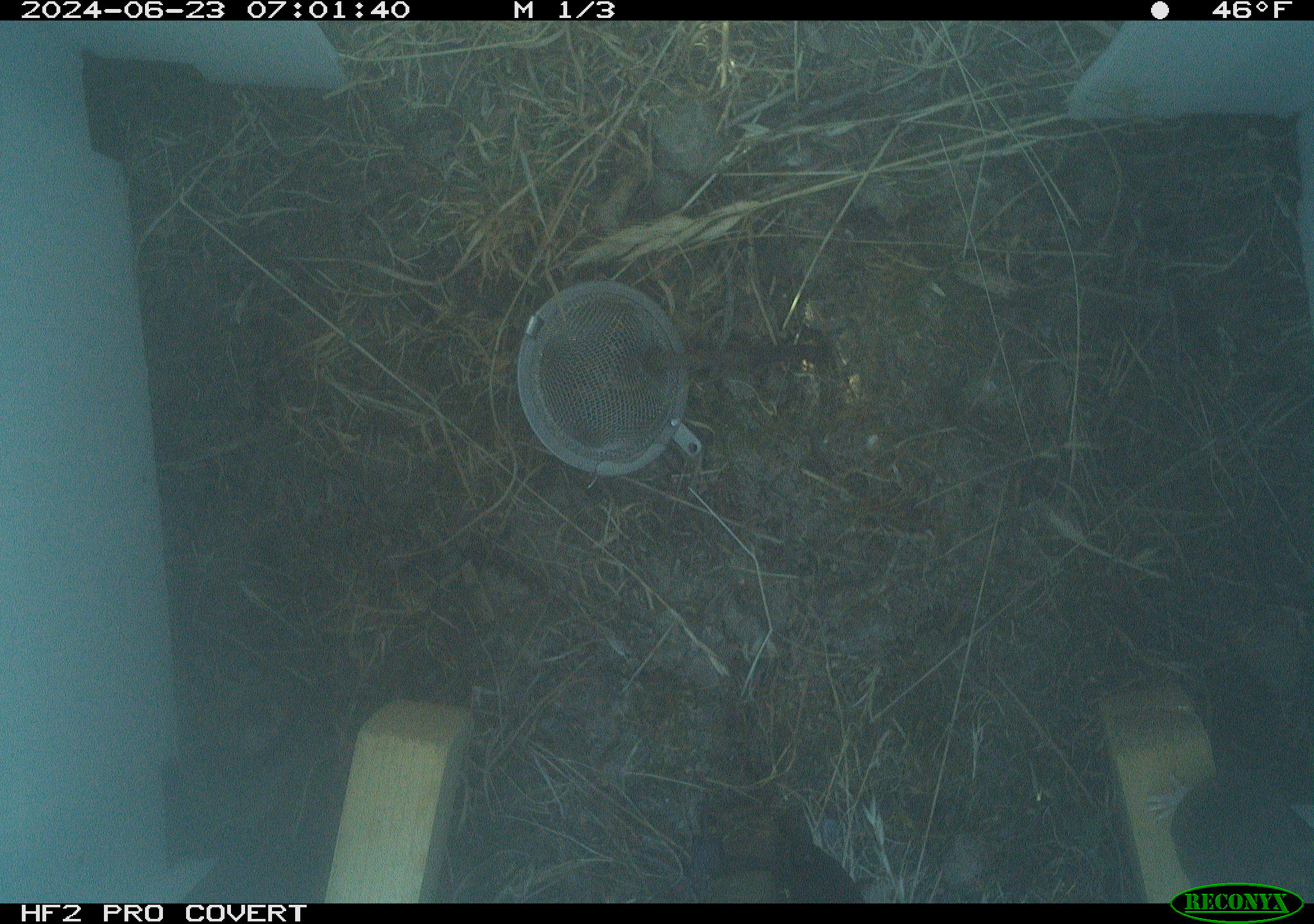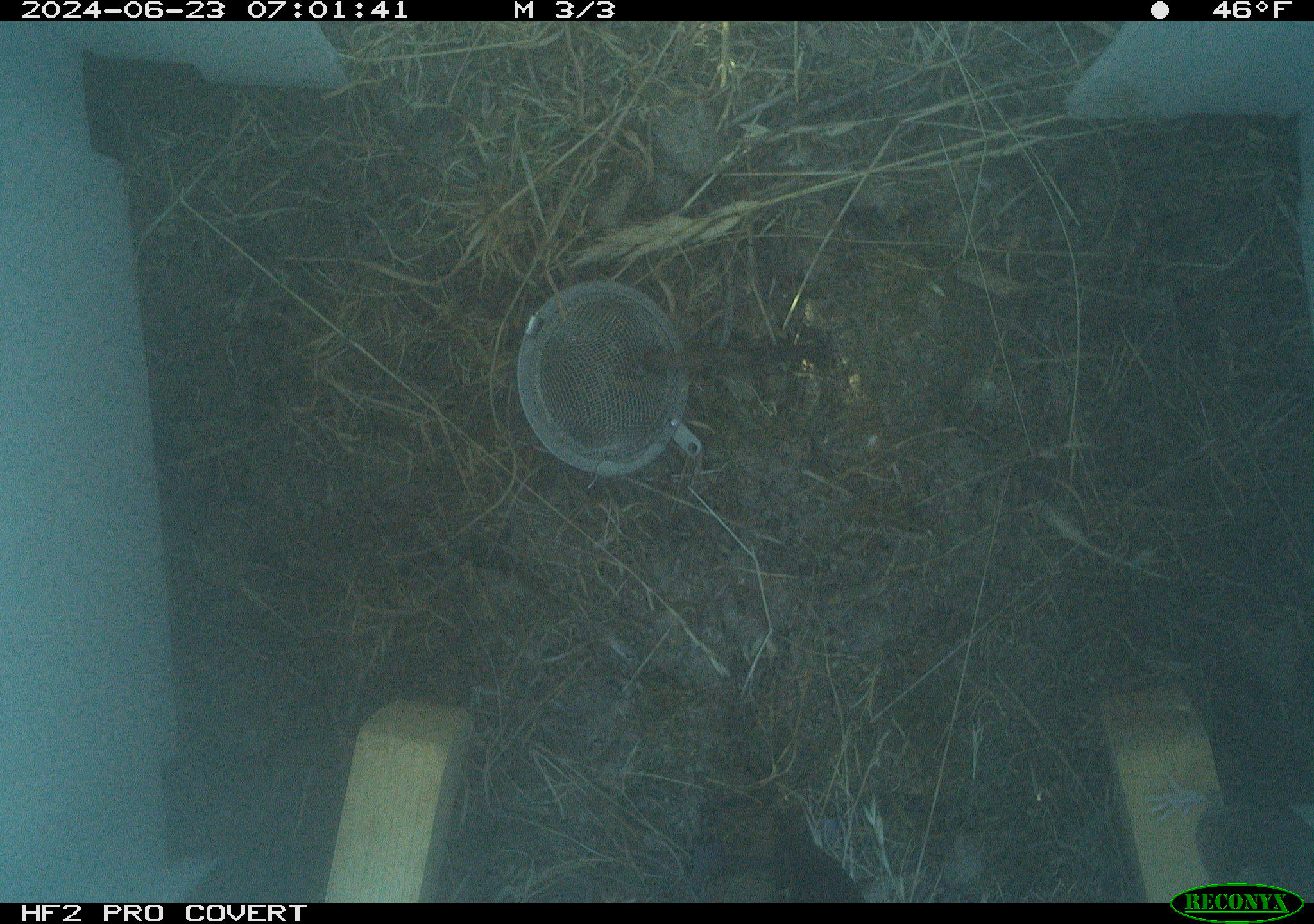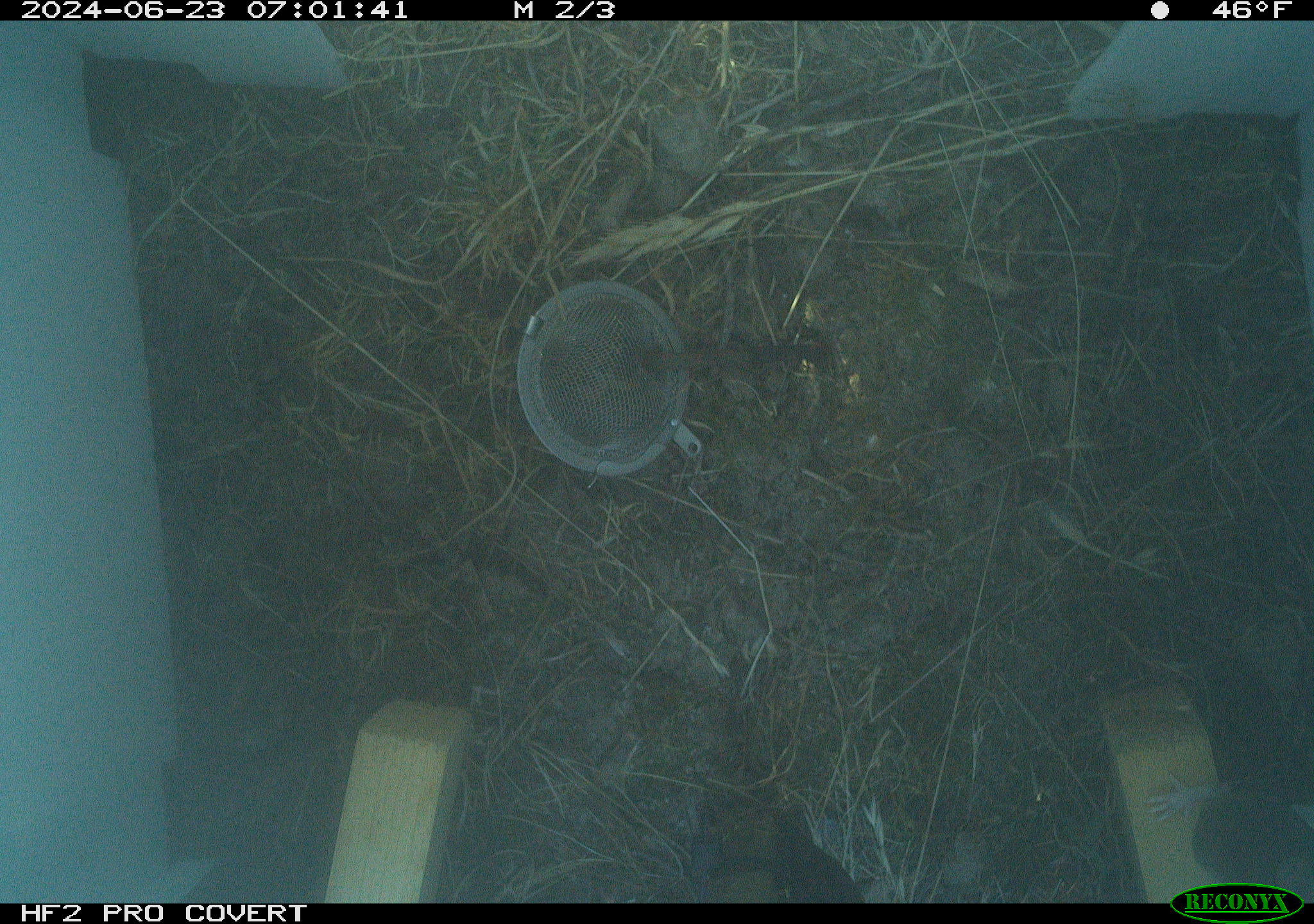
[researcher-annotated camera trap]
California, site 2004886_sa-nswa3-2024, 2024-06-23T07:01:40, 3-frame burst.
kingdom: Animalia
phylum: Chordata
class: Mammalia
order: Rodentia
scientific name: Rodentia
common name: rodent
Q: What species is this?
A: Rodent (Rodentia).